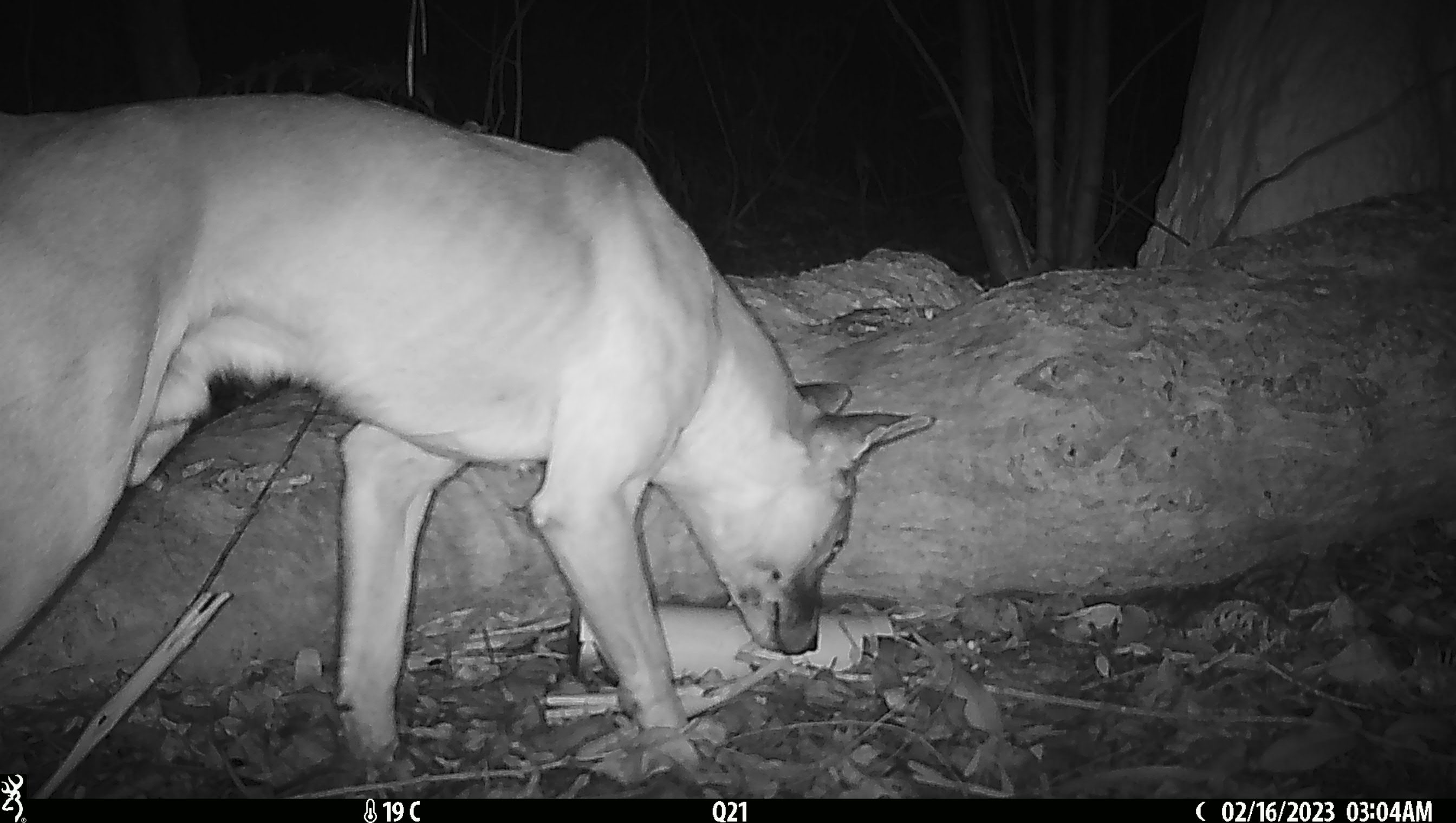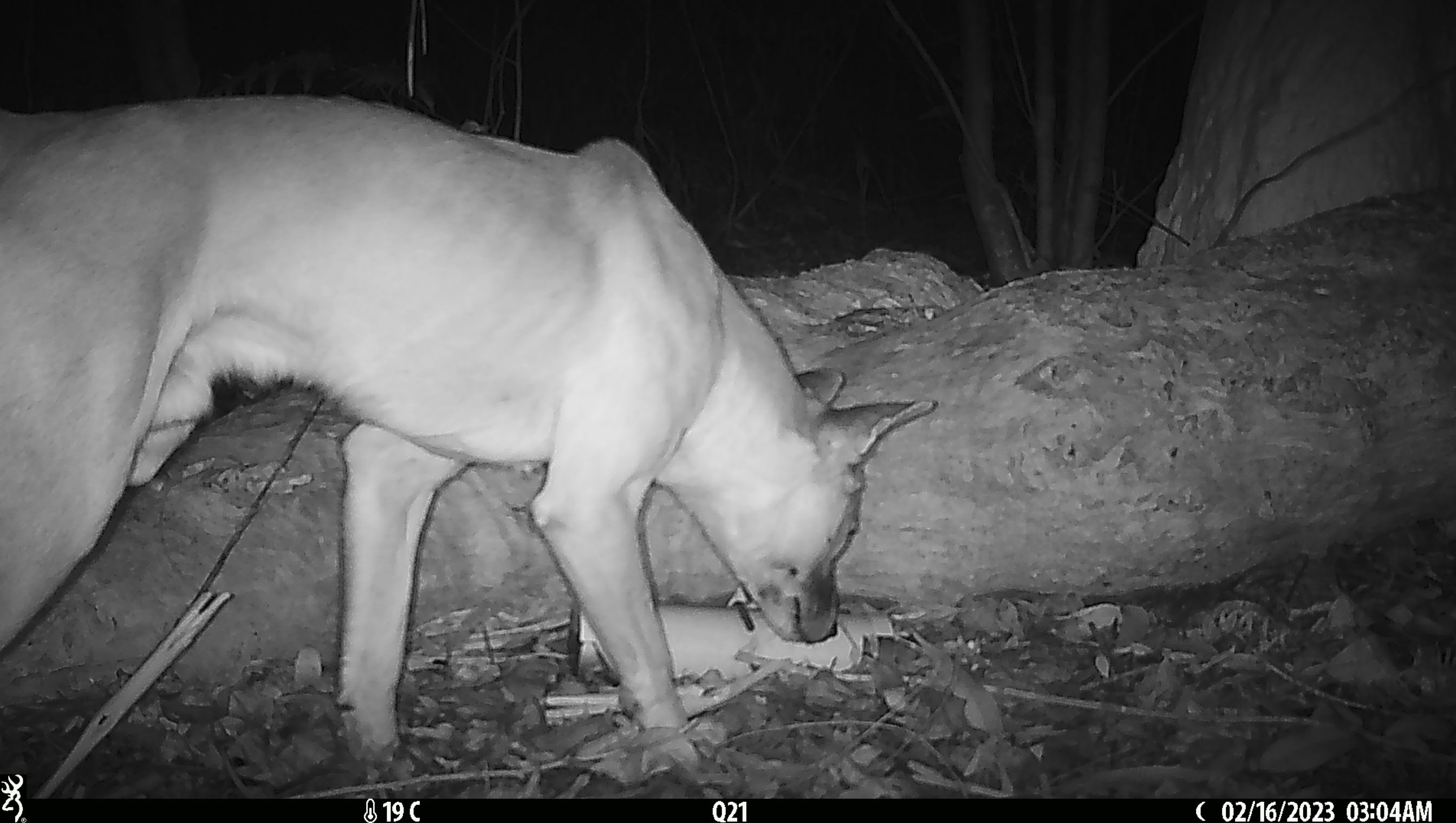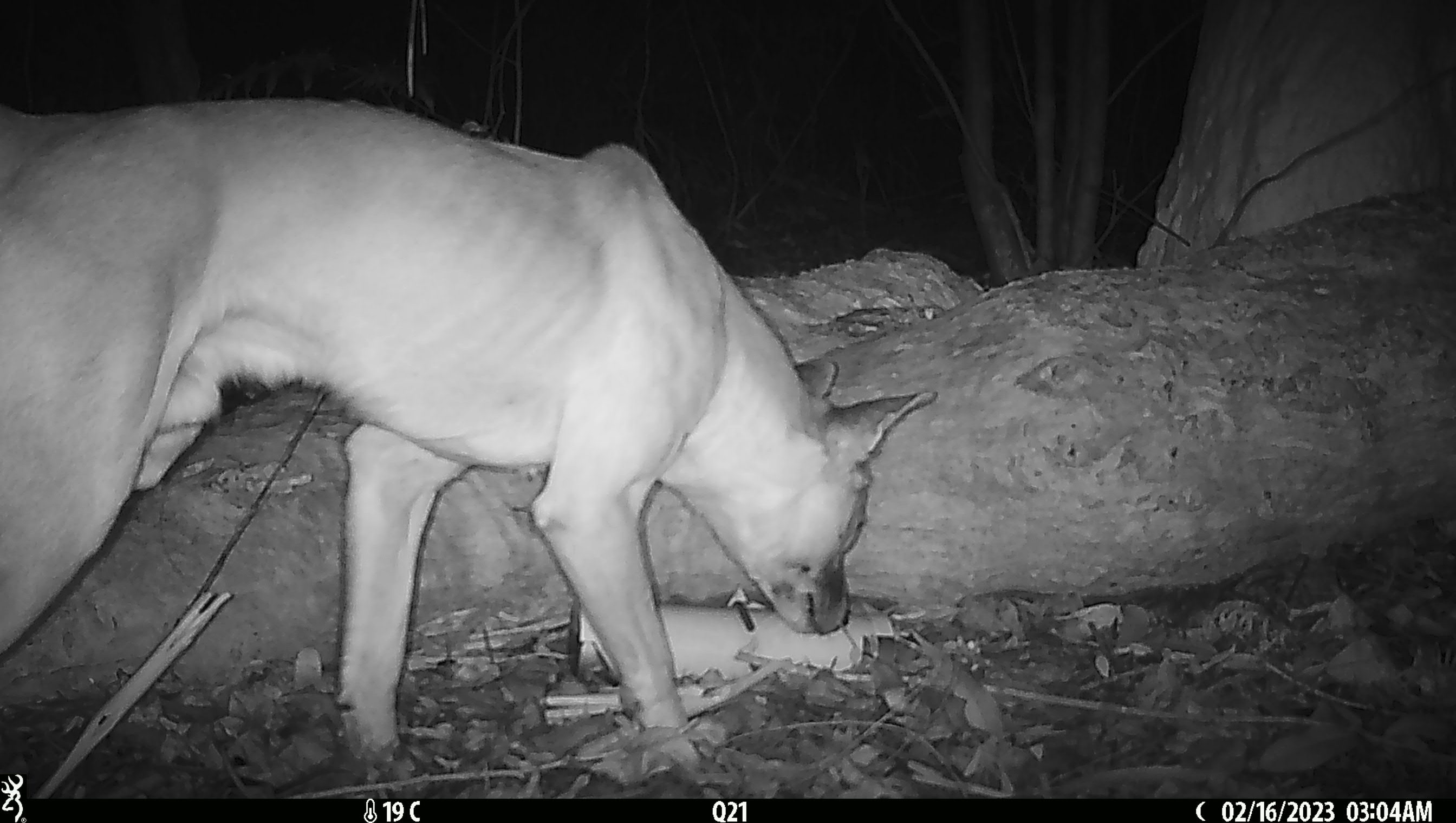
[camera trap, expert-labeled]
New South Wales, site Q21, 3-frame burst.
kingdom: Animalia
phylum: Chordata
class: Mammalia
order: Carnivora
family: Canidae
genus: Canis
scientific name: Canis familiaris dingo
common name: dingo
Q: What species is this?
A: Dingo (Canis familiaris dingo).